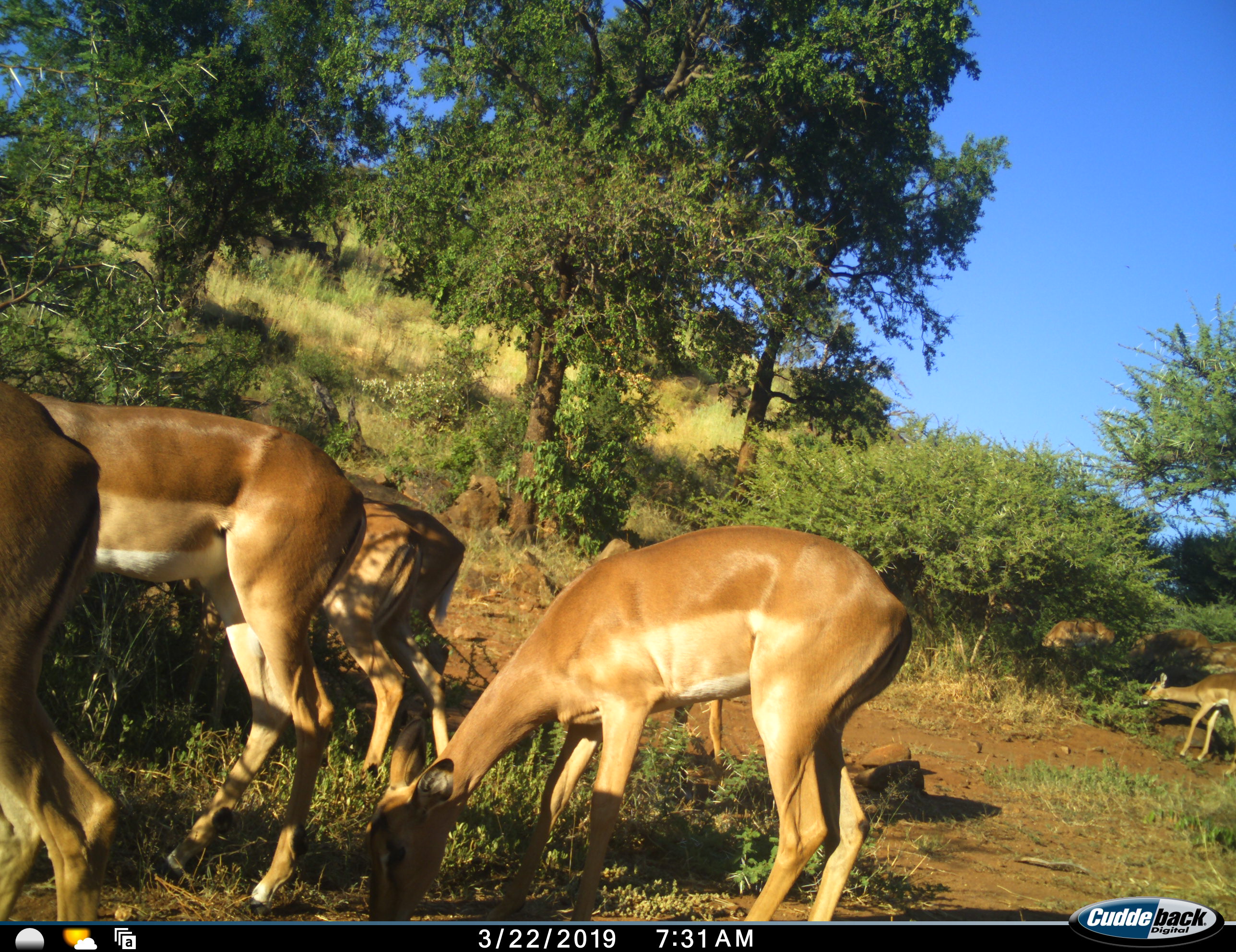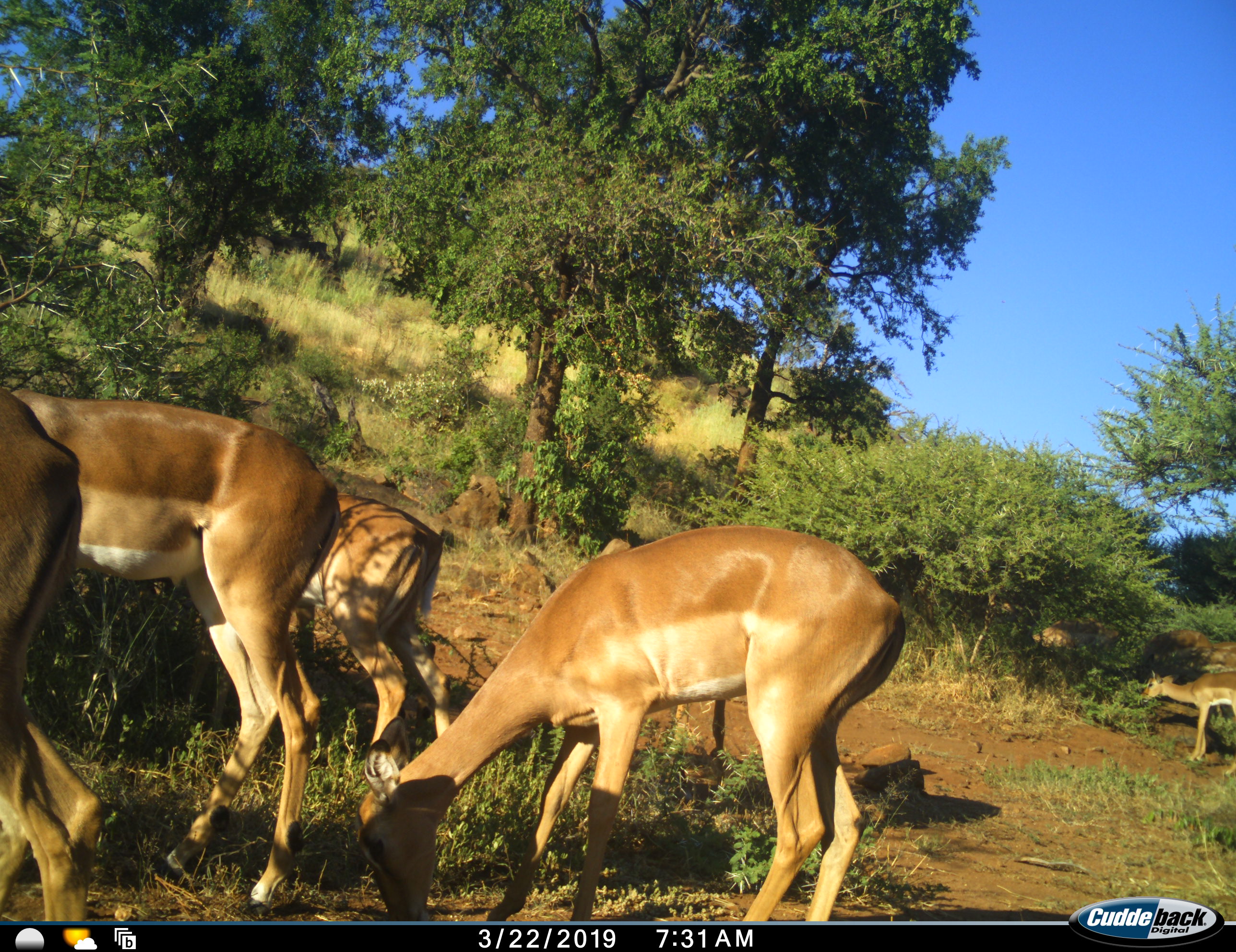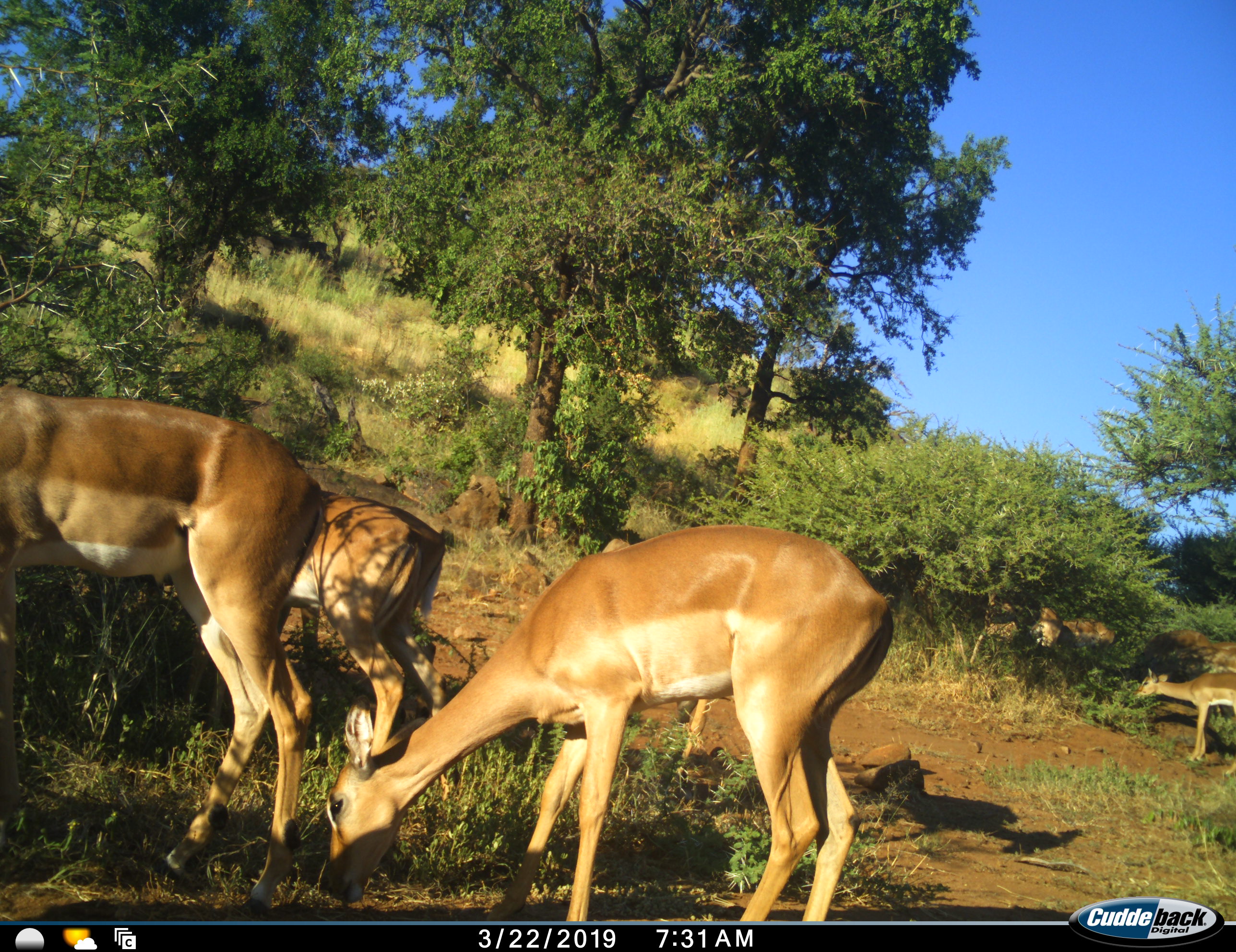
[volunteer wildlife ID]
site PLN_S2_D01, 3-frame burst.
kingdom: Animalia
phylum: Chordata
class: Mammalia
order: Artiodactyla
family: Bovidae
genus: Aepyceros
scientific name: Aepyceros melampus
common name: impala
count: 8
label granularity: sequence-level